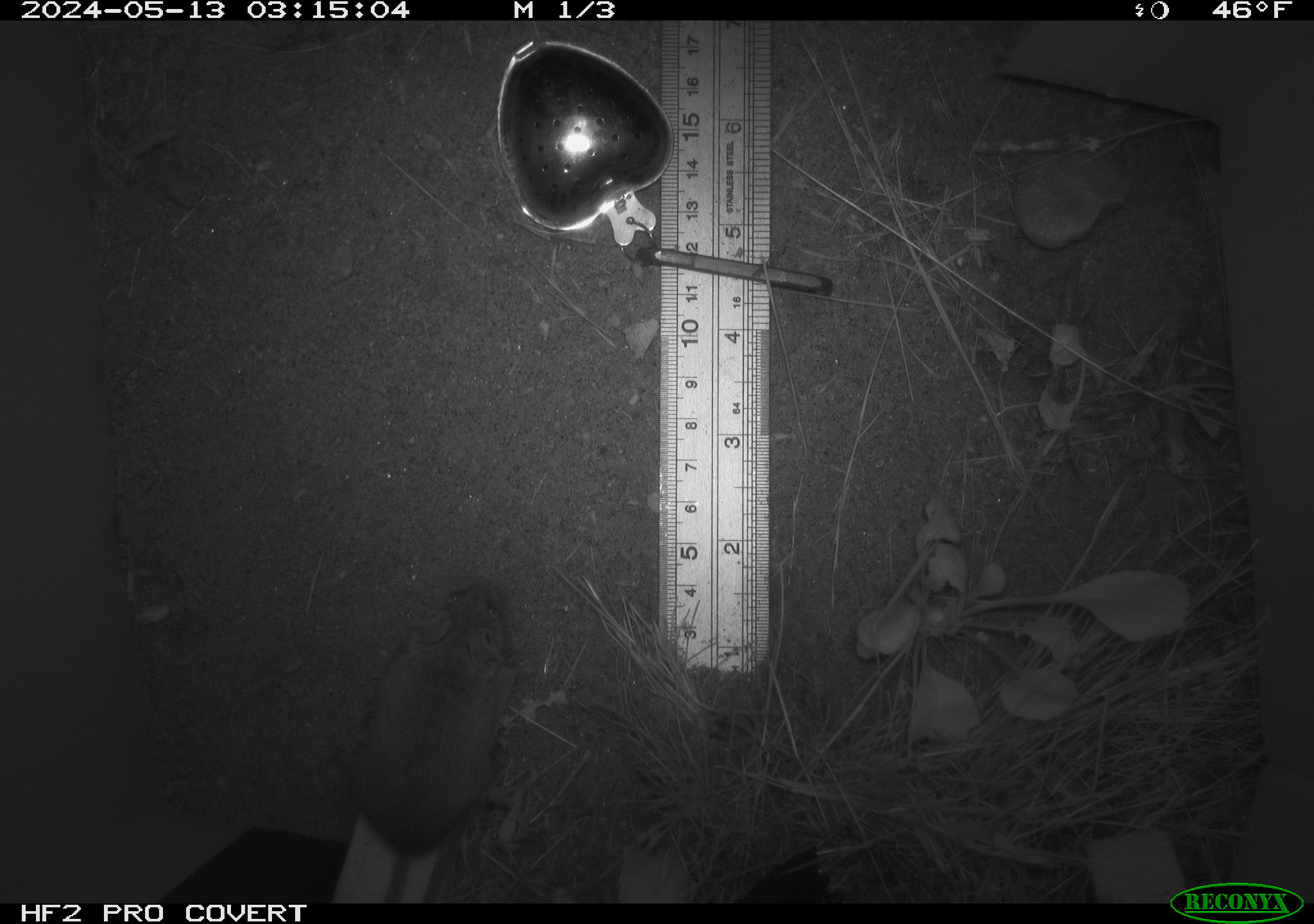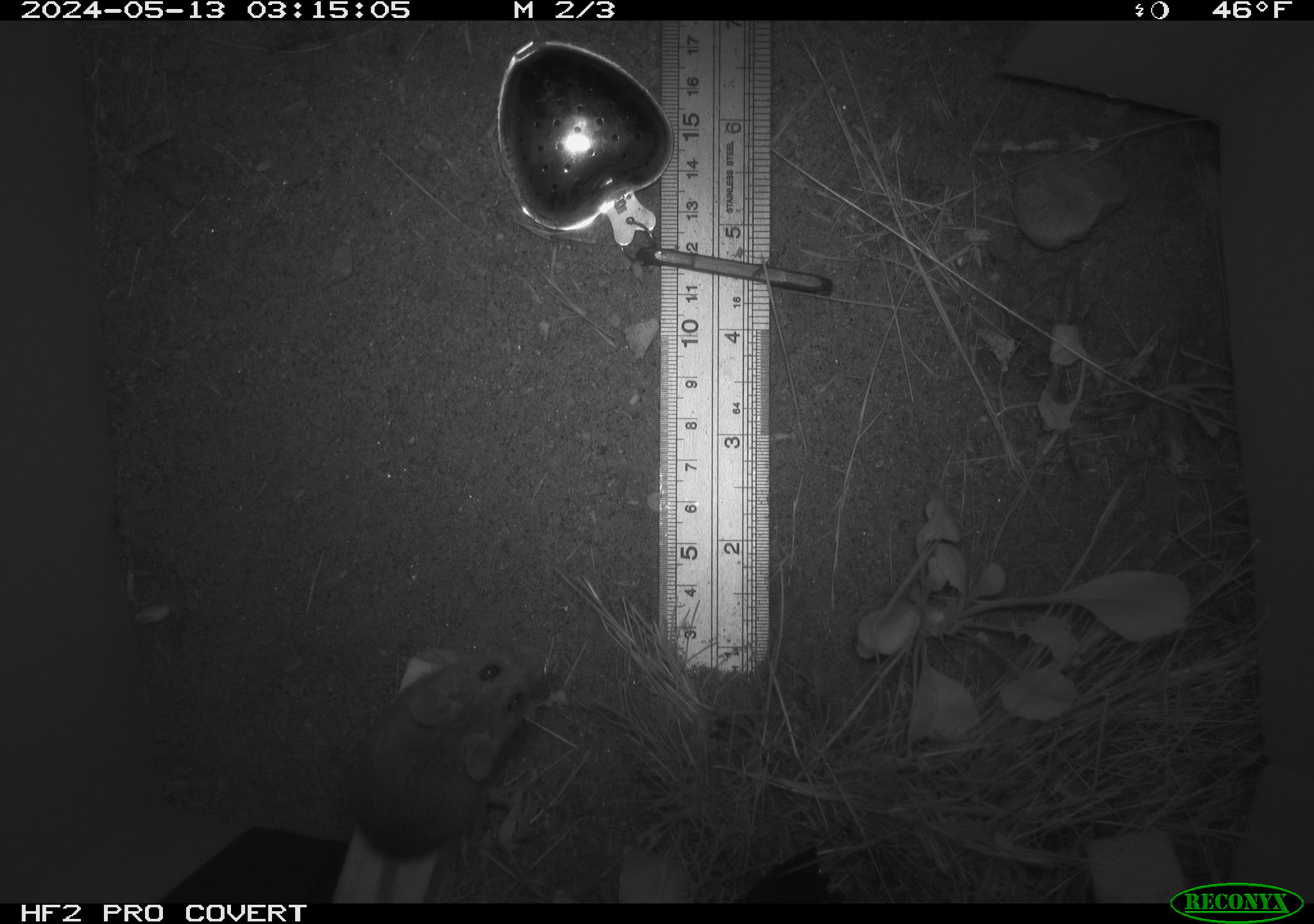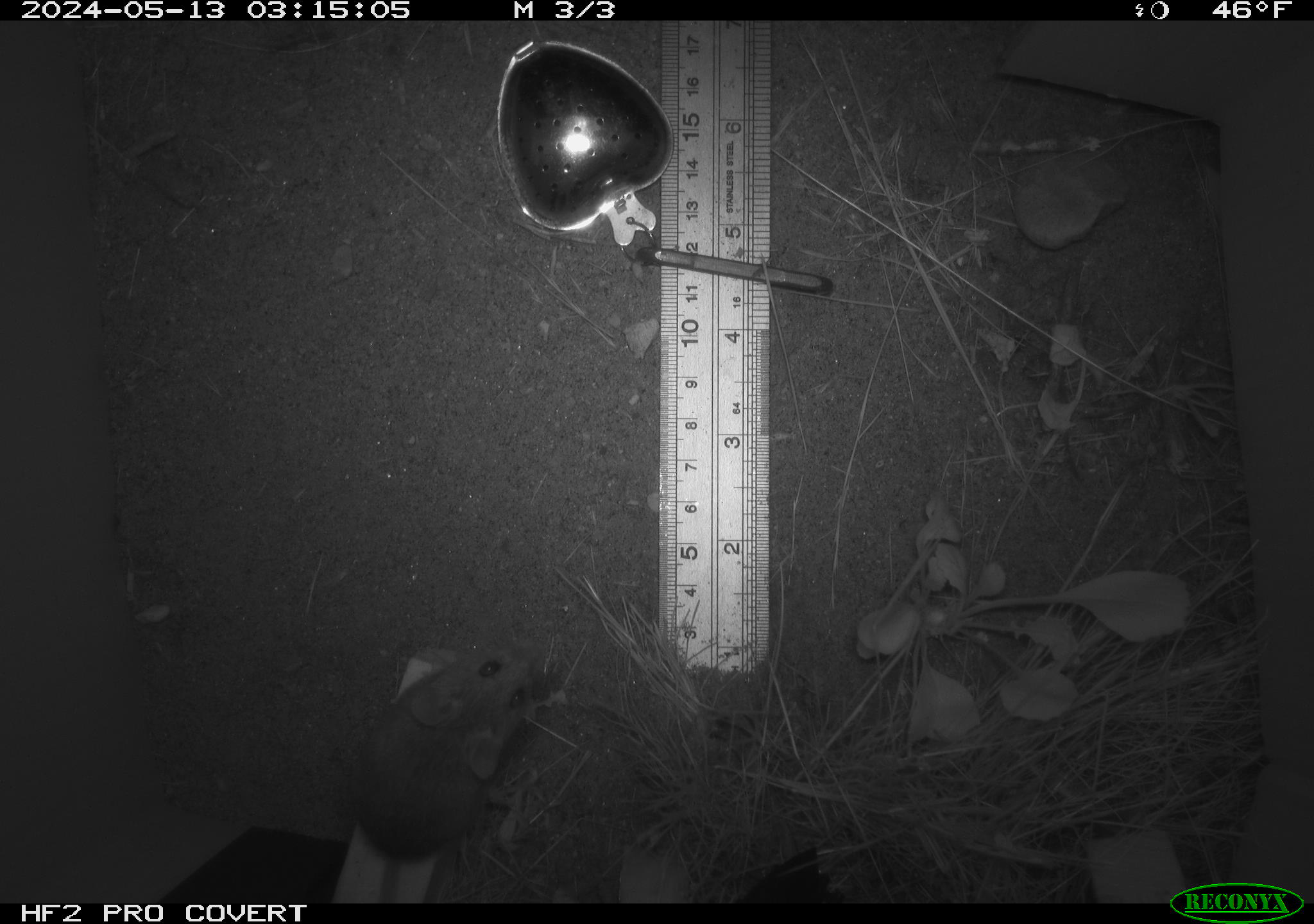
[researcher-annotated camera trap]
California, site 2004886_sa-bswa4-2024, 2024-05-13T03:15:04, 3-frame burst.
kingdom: Animalia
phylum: Chordata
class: Mammalia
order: Rodentia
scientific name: Rodentia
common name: rodent